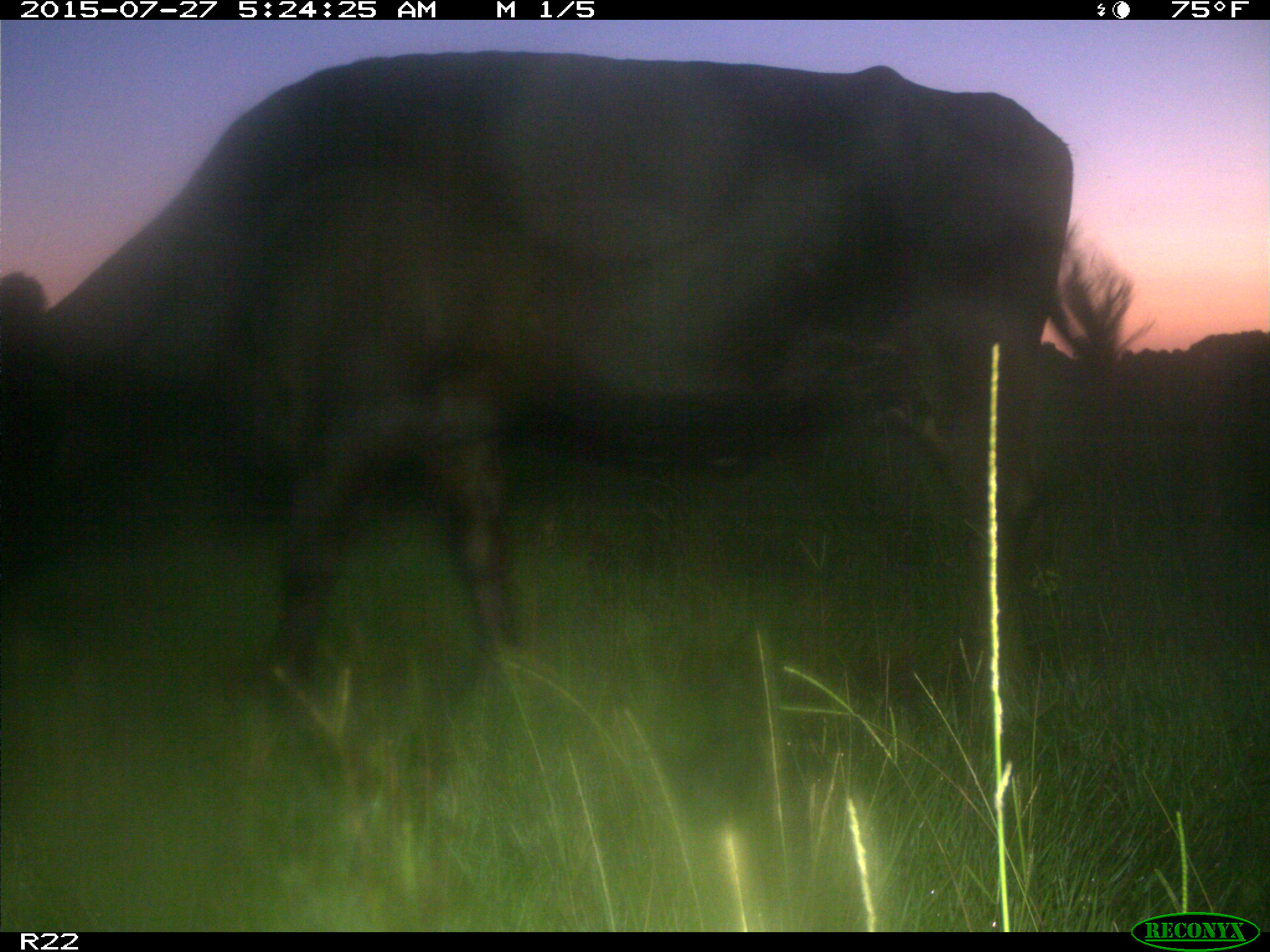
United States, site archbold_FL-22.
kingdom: Animalia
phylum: Chordata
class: Mammalia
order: Artiodactyla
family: Bovidae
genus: Bos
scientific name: Bos taurus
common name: domestic cow